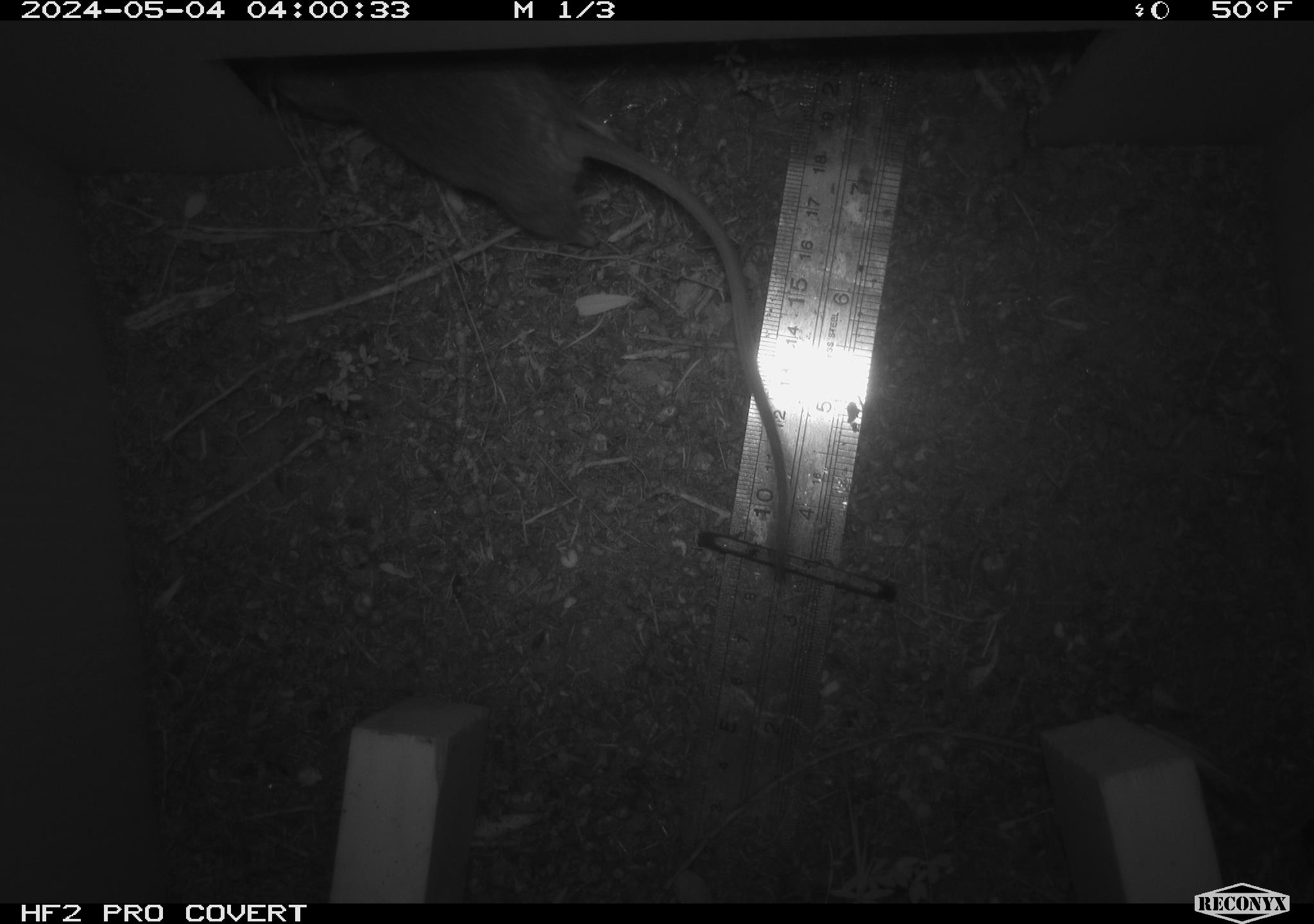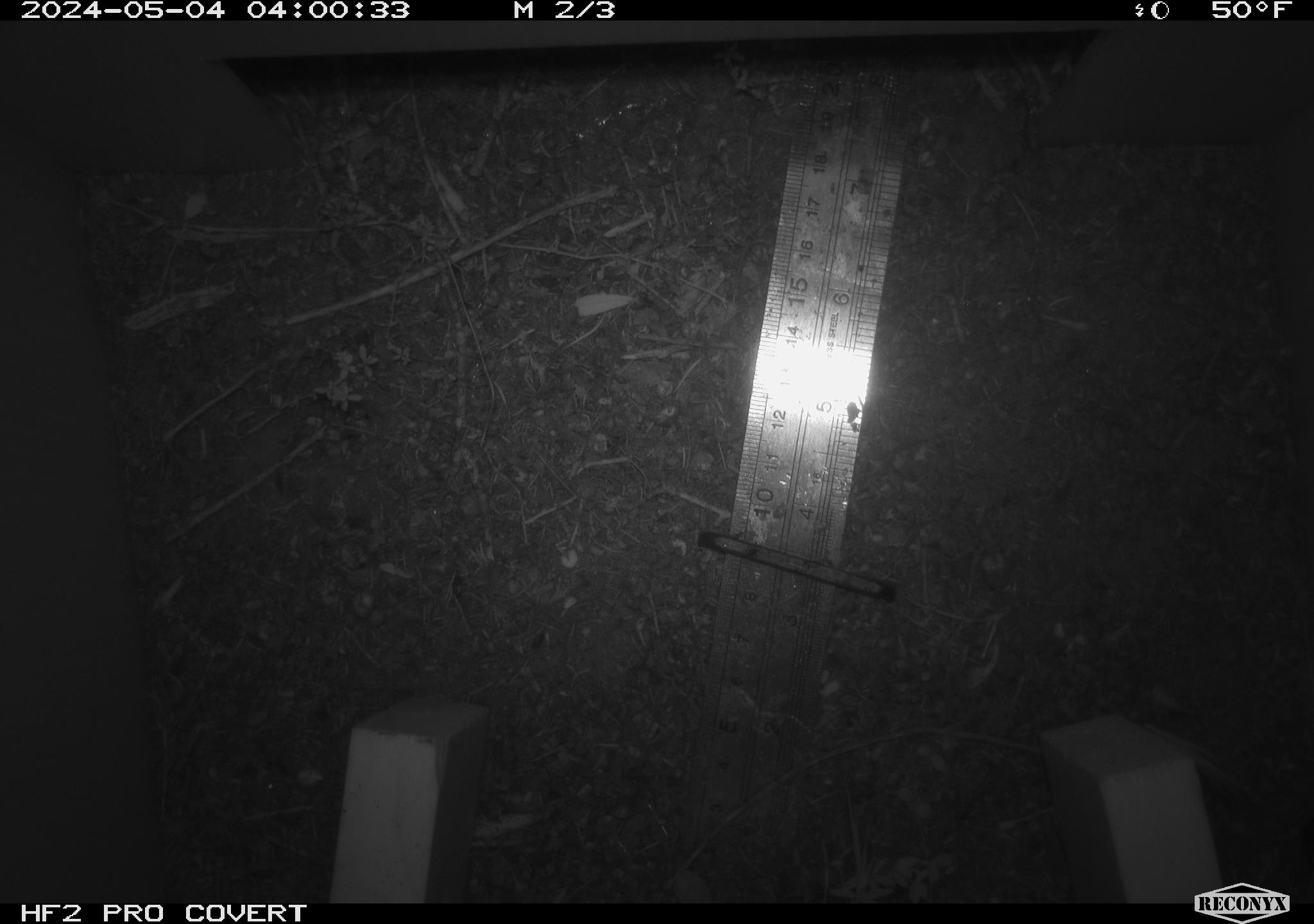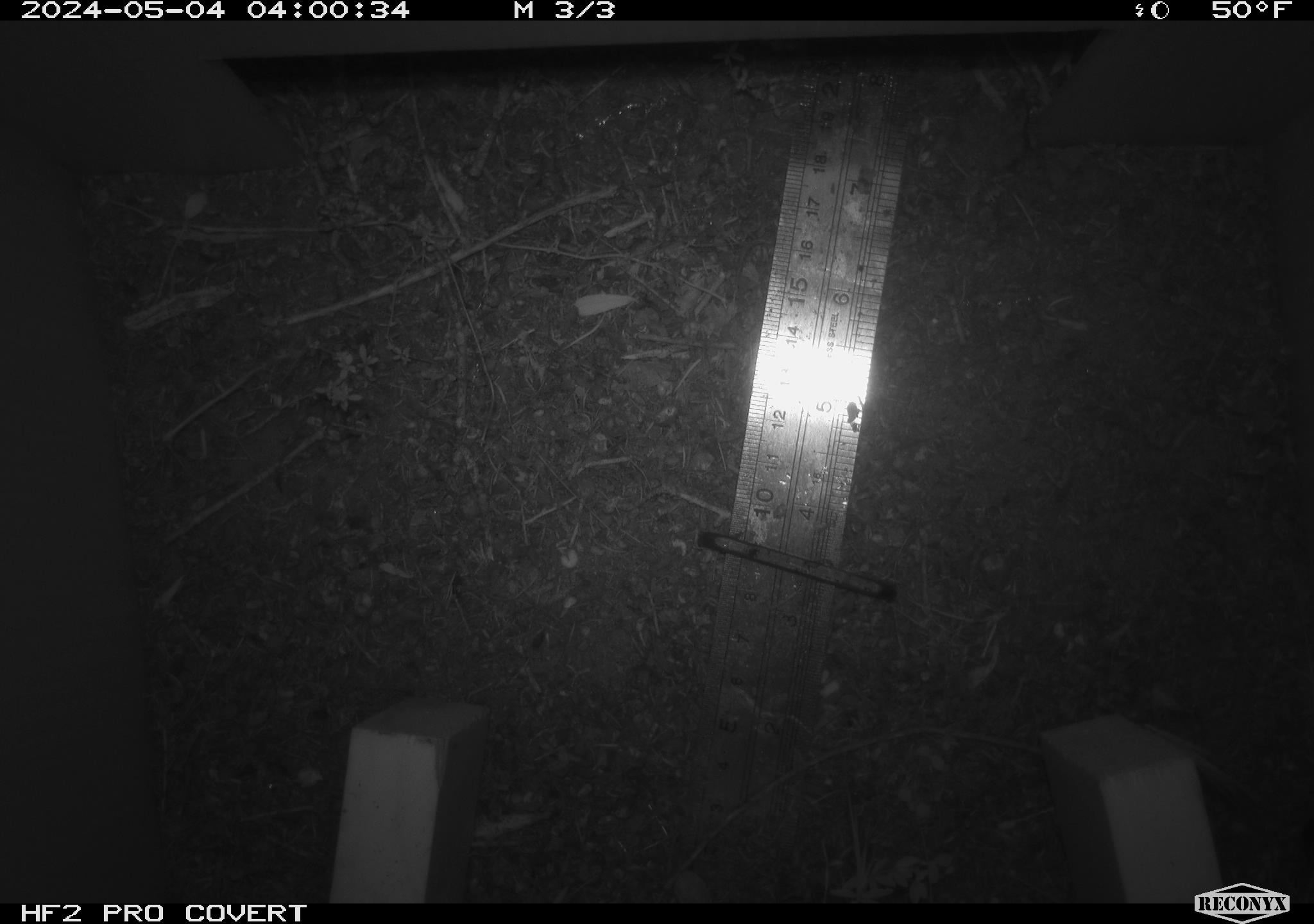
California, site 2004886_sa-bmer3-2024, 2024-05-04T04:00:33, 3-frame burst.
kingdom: Animalia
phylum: Chordata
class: Mammalia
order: Rodentia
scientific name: Rodentia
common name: mouse species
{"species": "mouse species (Rodentia)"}